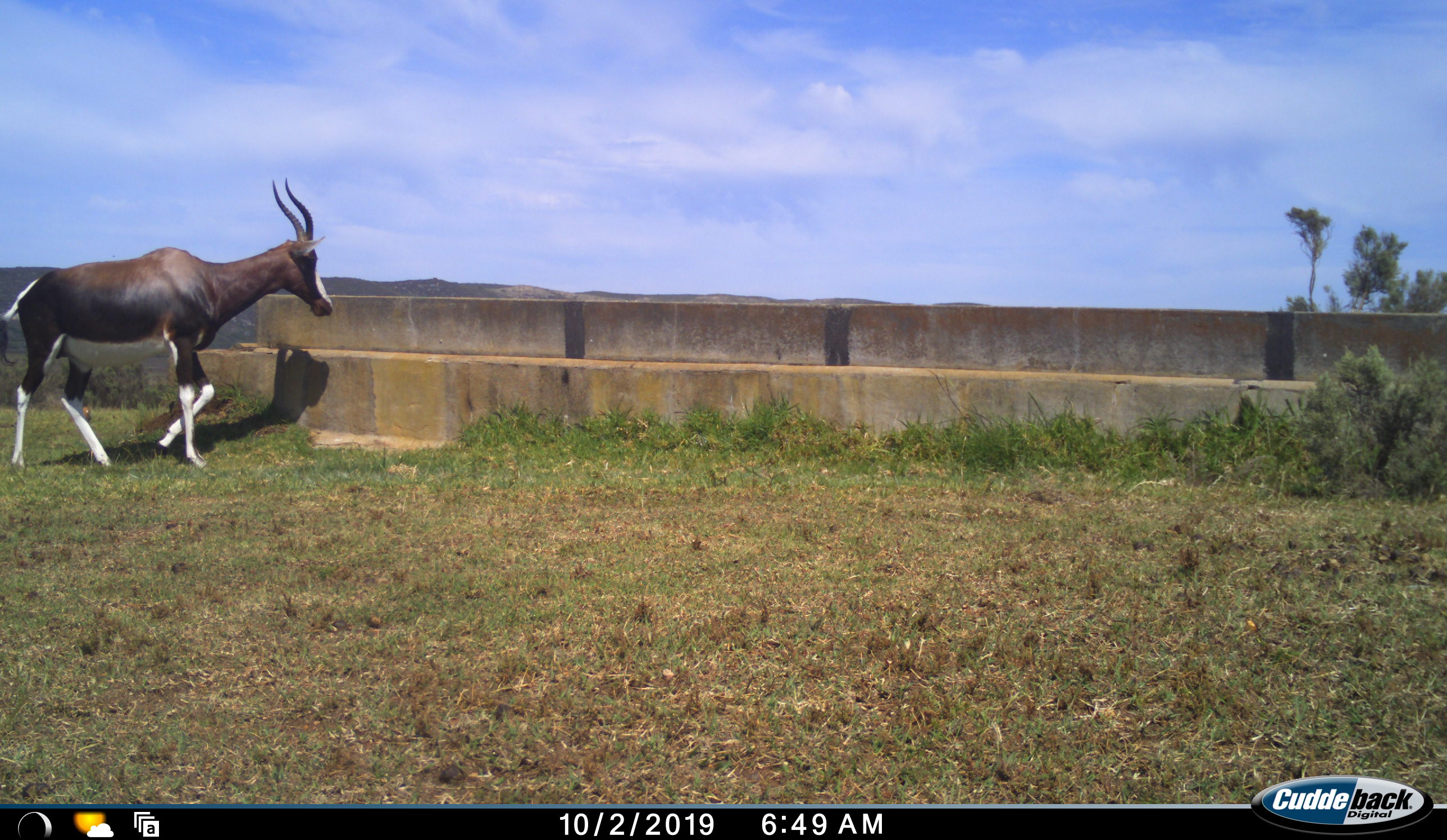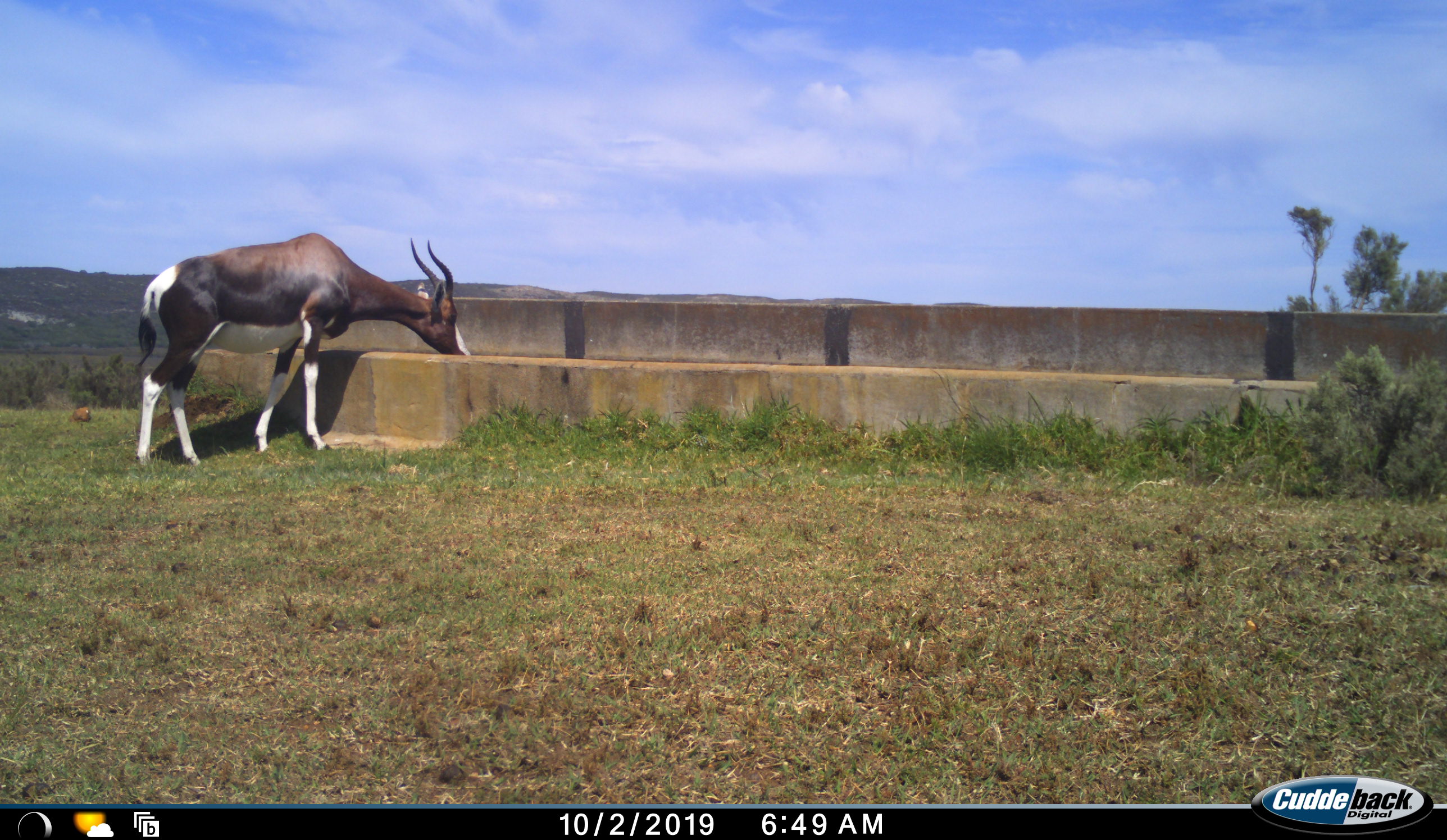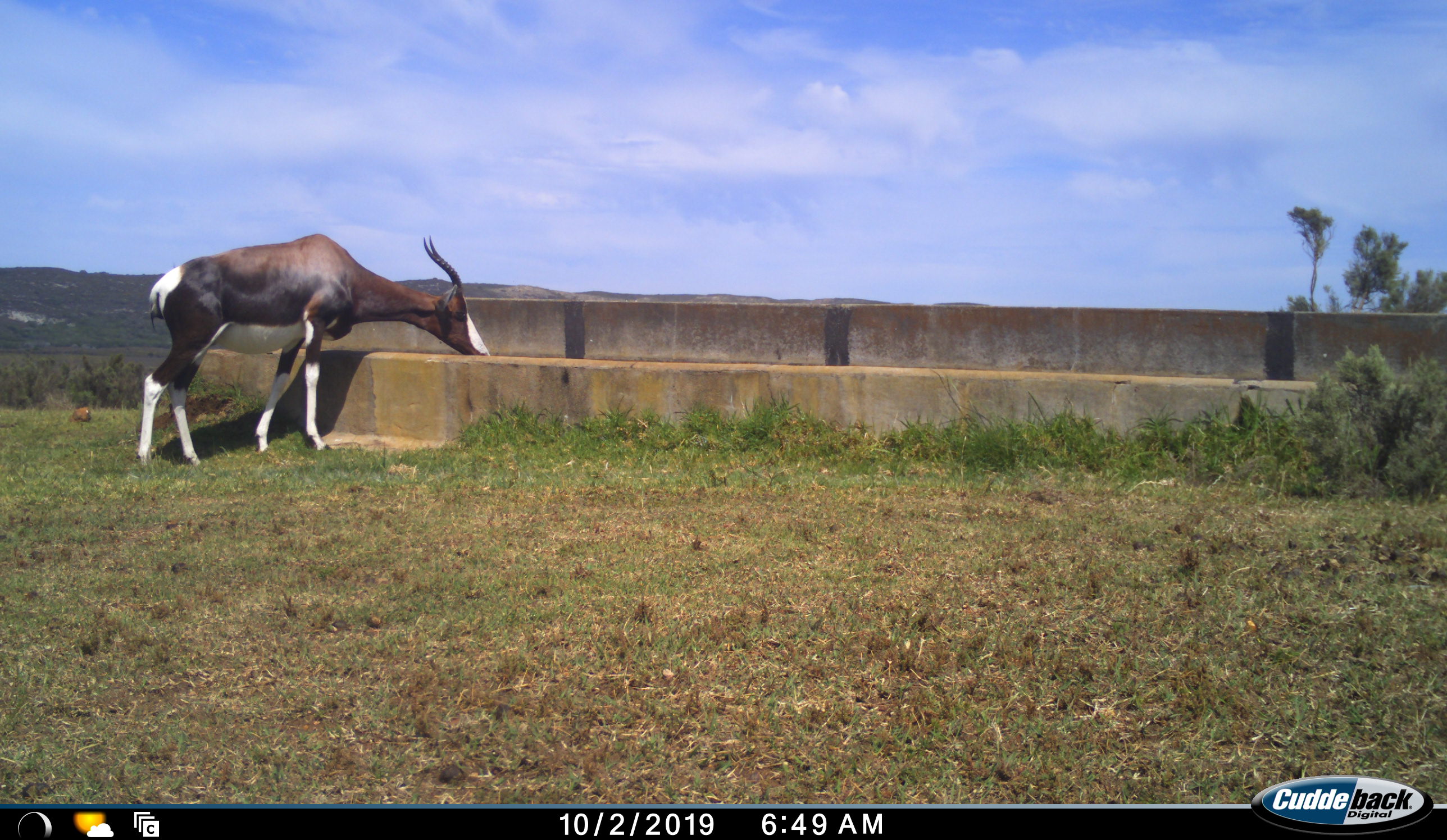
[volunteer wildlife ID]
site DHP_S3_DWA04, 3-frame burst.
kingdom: Animalia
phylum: Chordata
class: Mammalia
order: Artiodactyla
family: Bovidae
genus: Damaliscus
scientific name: Damaliscus pygargus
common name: bontebok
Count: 1.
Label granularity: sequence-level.